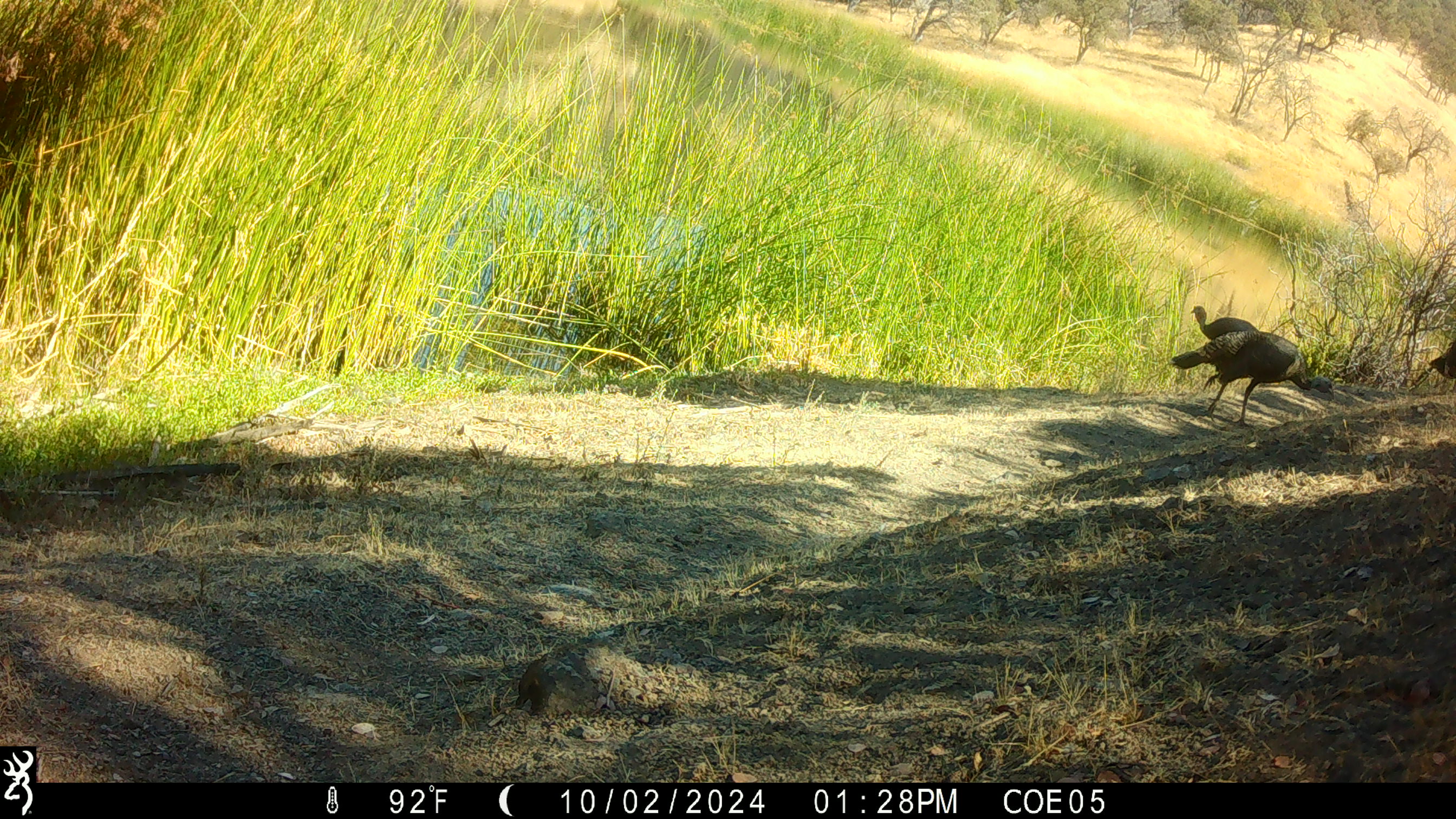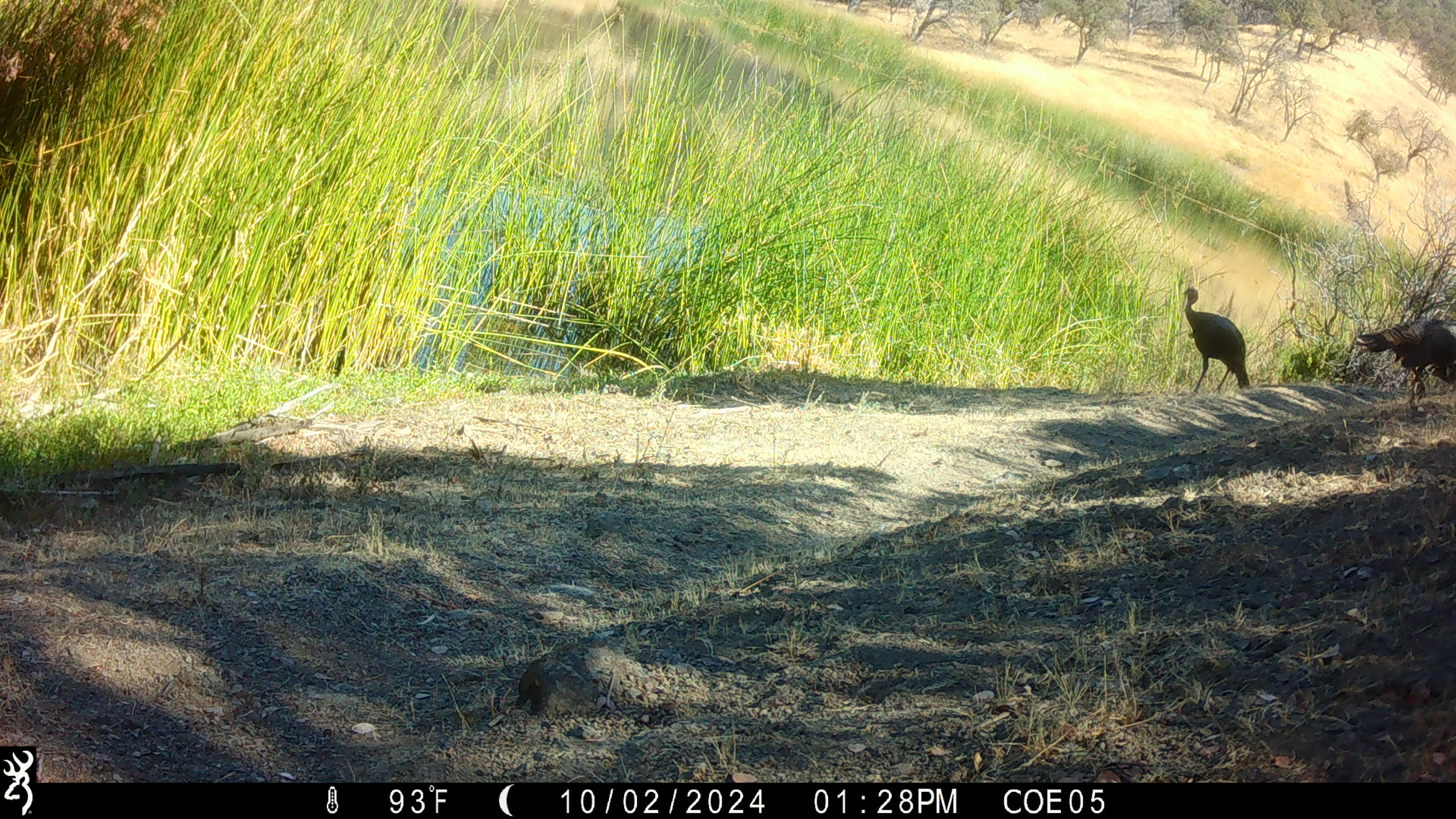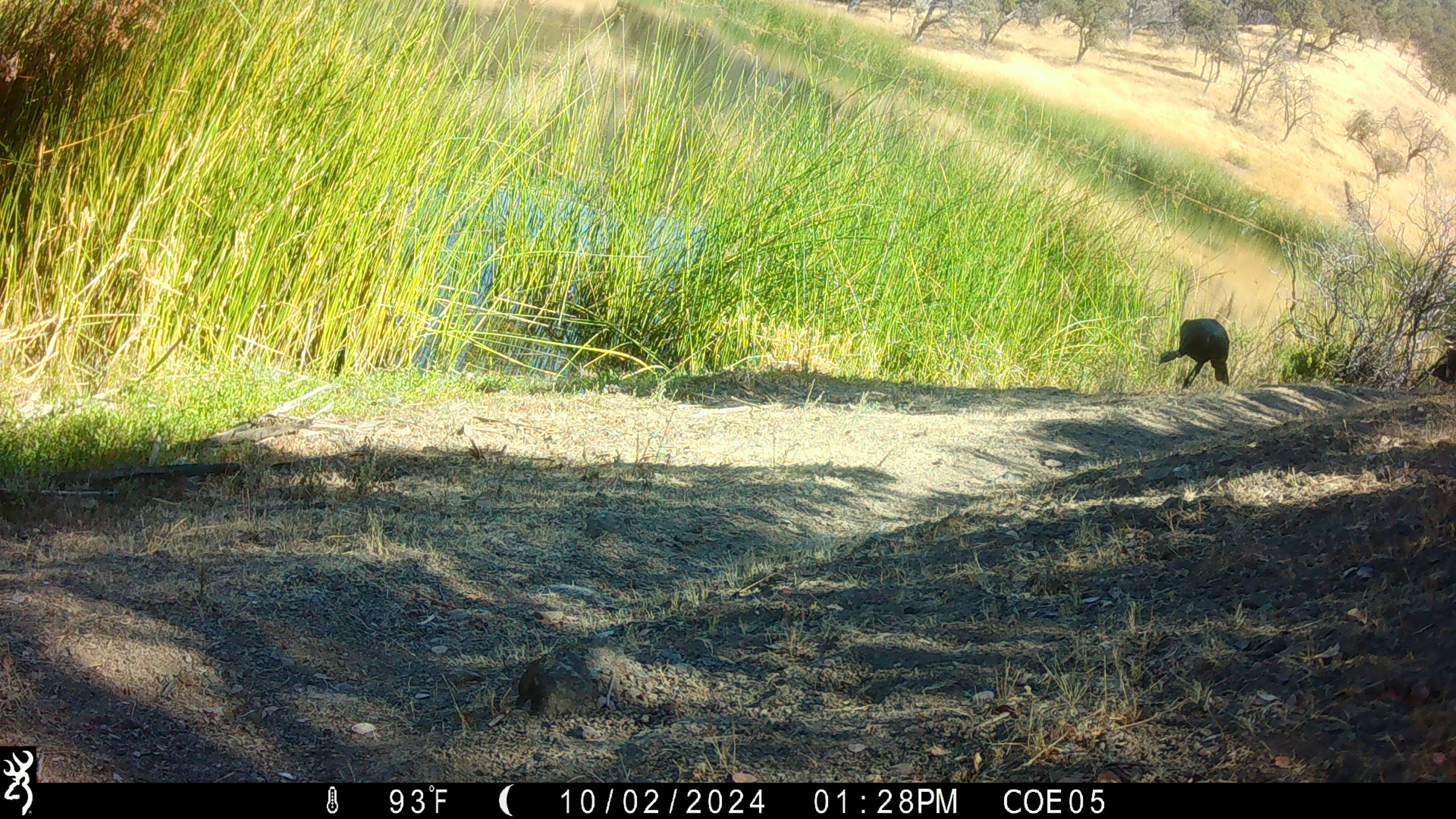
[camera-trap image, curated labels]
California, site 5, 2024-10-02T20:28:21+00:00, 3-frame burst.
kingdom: Animalia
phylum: Chordata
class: Aves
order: Galliformes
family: Phasianidae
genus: Meleagris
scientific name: Meleagris gallopavo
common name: turkey